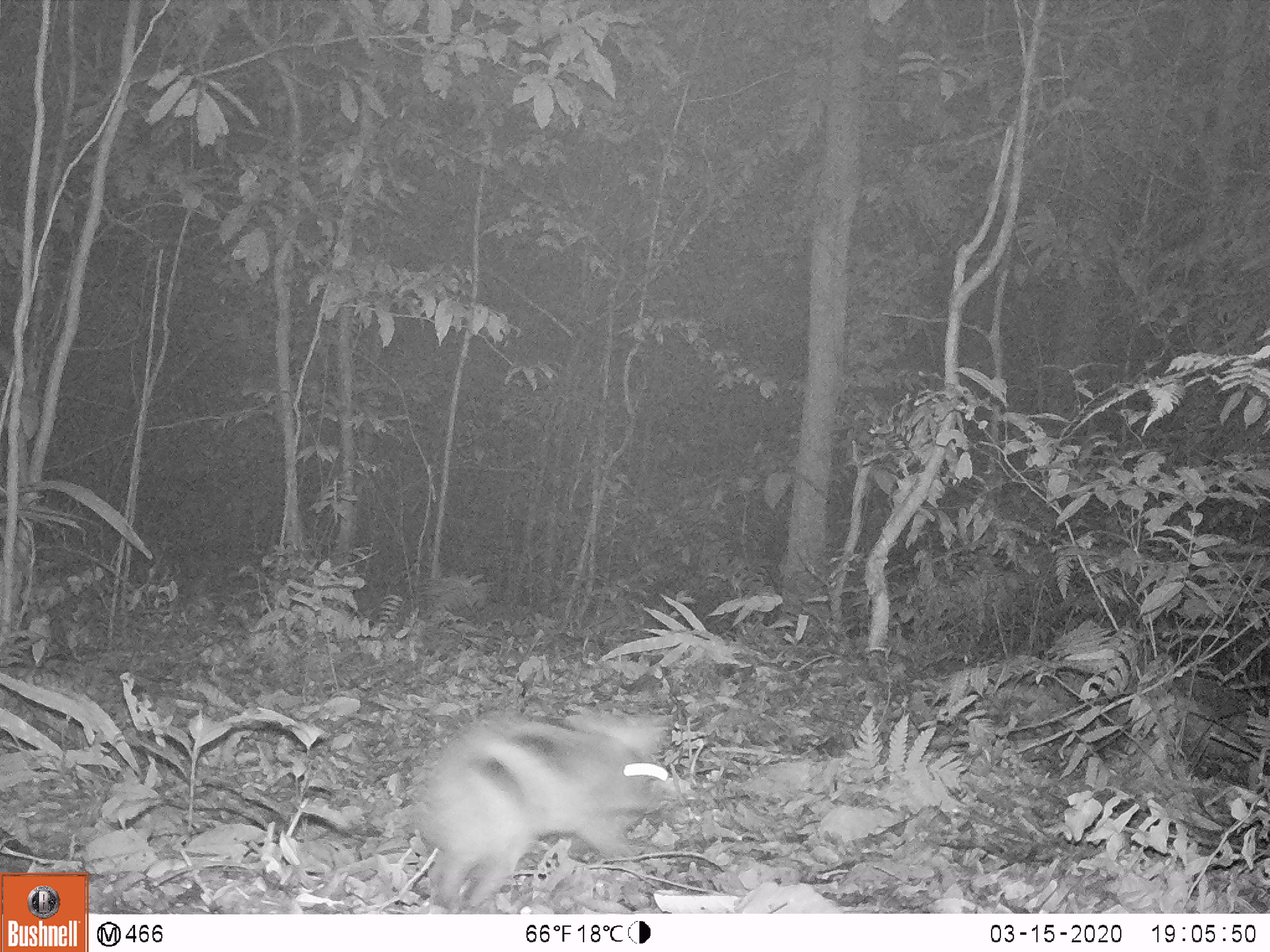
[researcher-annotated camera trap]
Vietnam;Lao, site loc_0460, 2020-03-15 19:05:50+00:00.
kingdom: Animalia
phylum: Chordata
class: Mammalia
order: Lagomorpha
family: Leporidae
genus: Nesolagus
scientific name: Nesolagus timminsi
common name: annamite striped rabbit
Annamite striped rabbit (Nesolagus timminsi). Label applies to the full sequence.